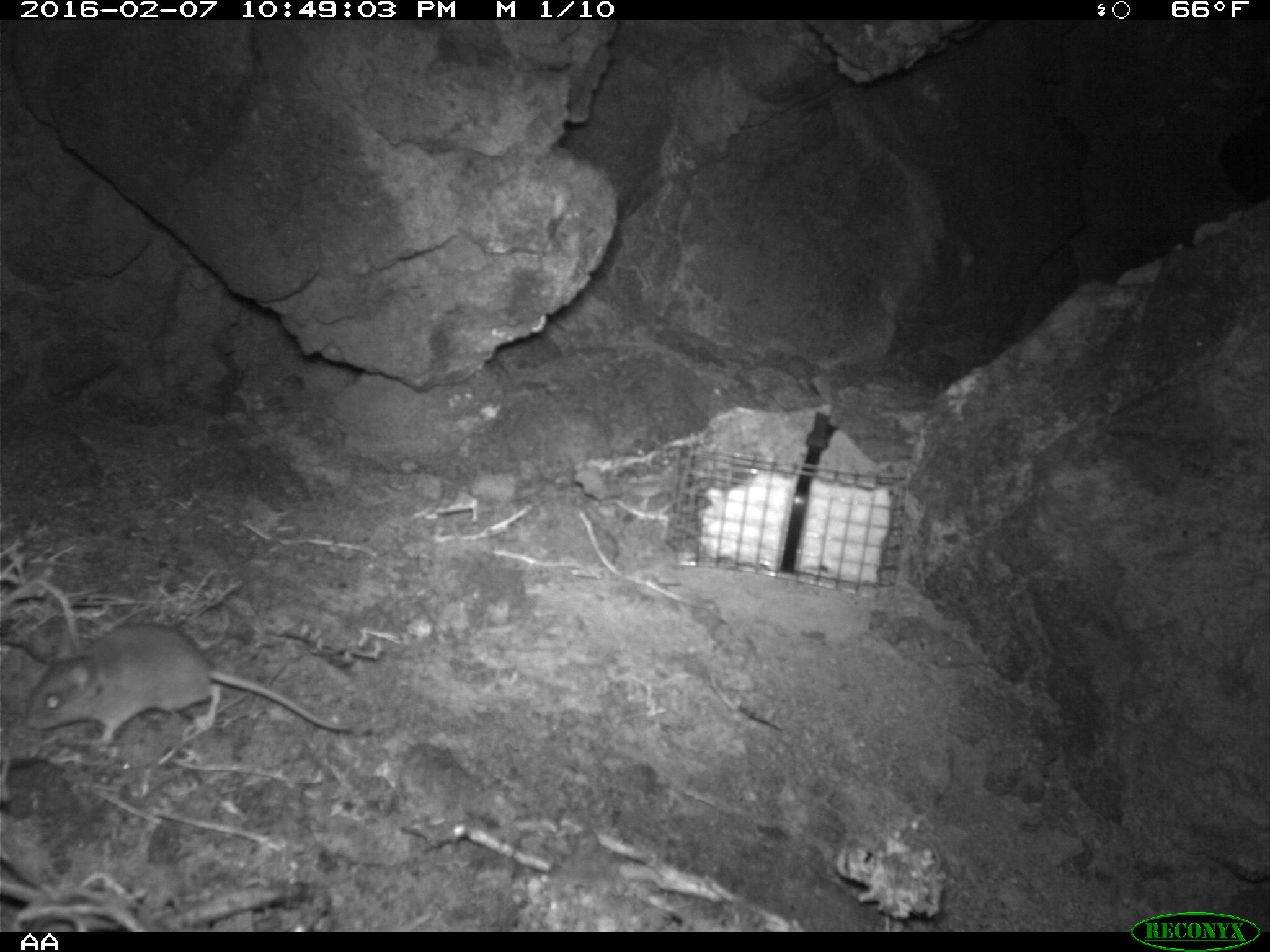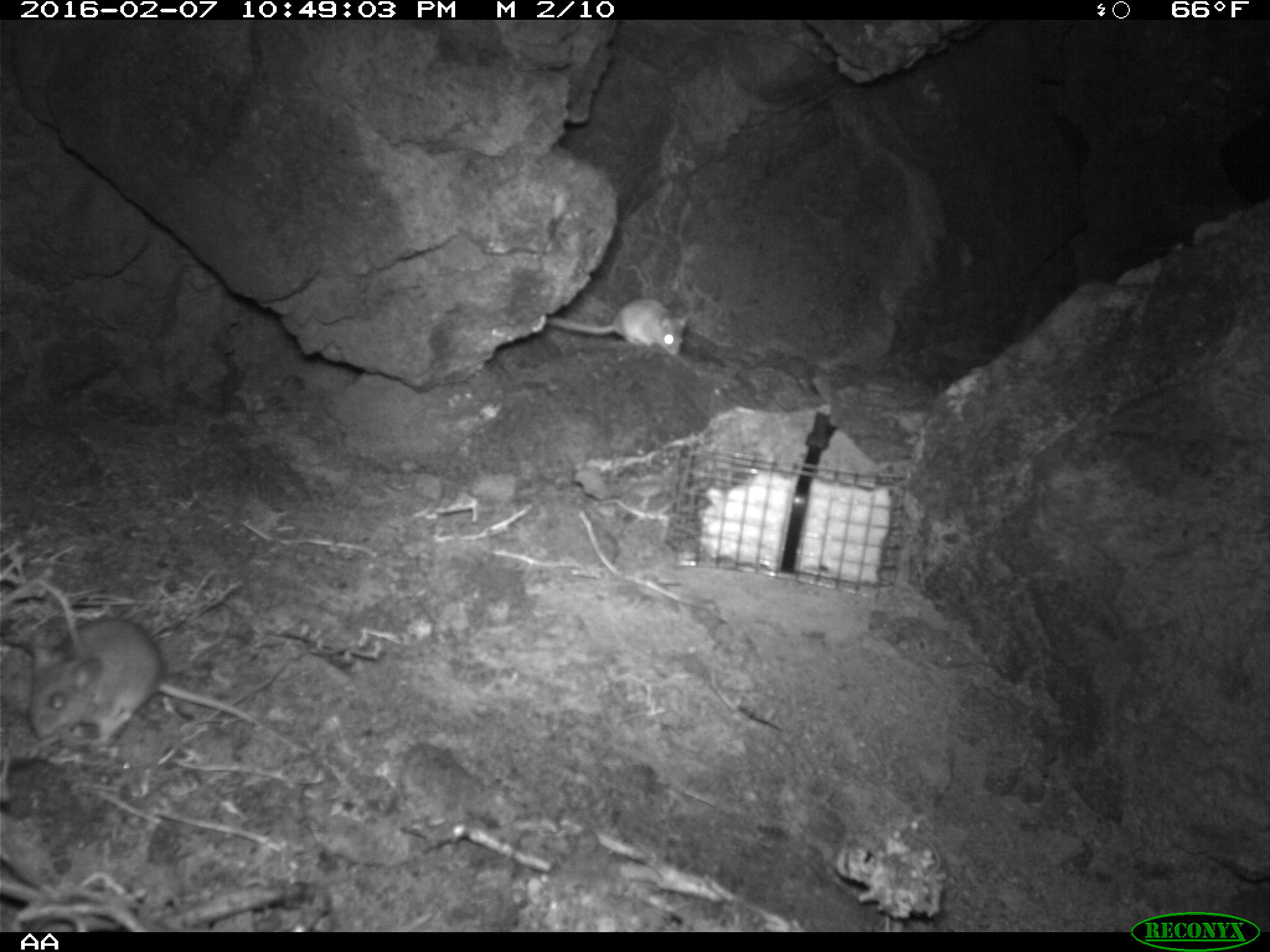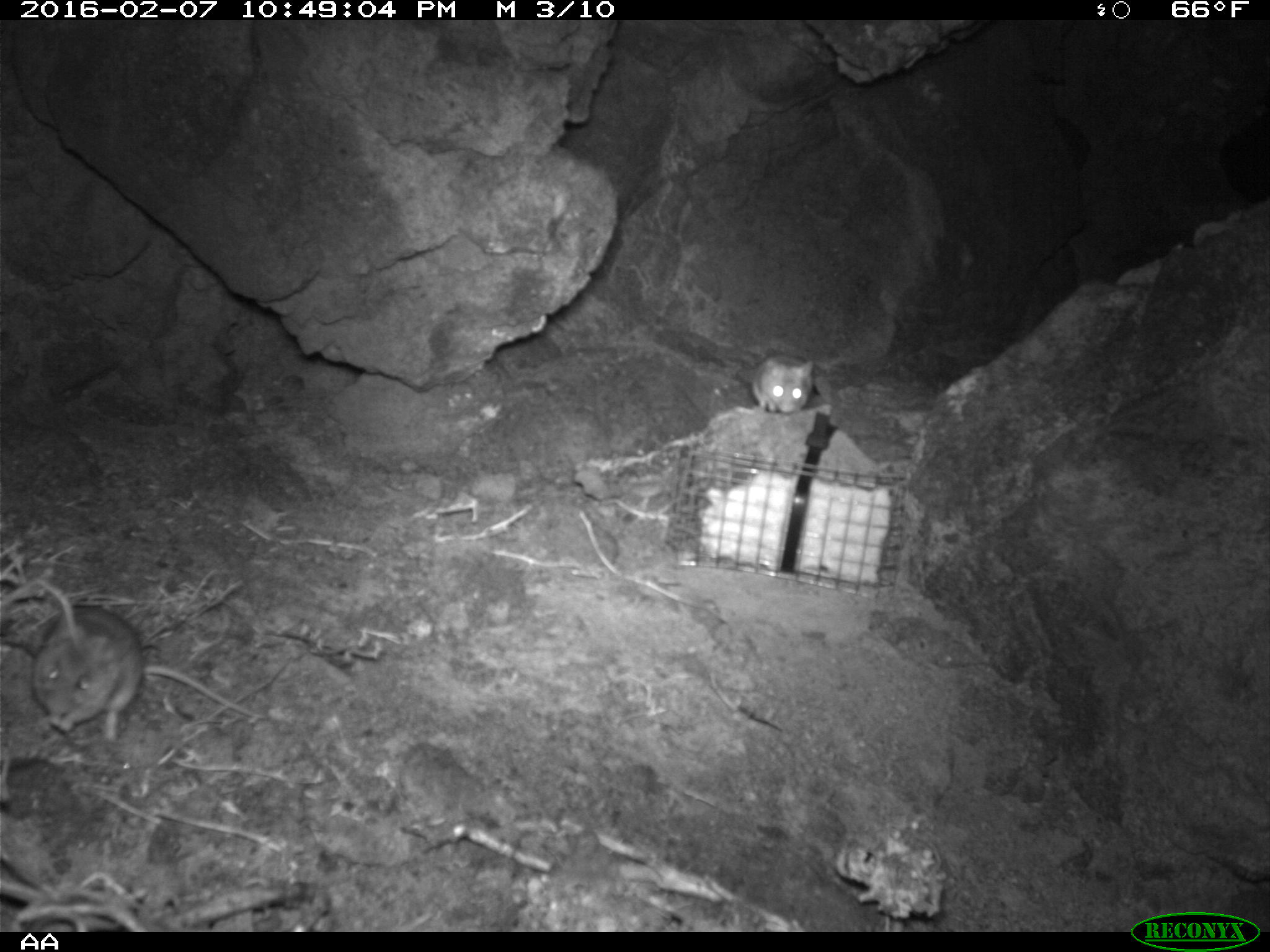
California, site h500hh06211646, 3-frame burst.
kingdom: Animalia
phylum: Chordata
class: Mammalia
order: Rodentia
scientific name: Rodentia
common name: rodent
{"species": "rodent (Rodentia)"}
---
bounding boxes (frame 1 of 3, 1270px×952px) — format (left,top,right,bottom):
rodent: (26,623,355,756); (0,577,87,804)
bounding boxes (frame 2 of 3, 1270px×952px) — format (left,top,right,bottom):
rodent: (29,618,311,756); (546,295,690,356)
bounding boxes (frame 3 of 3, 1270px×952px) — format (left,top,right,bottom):
rodent: (35,602,271,741); (748,355,814,416)